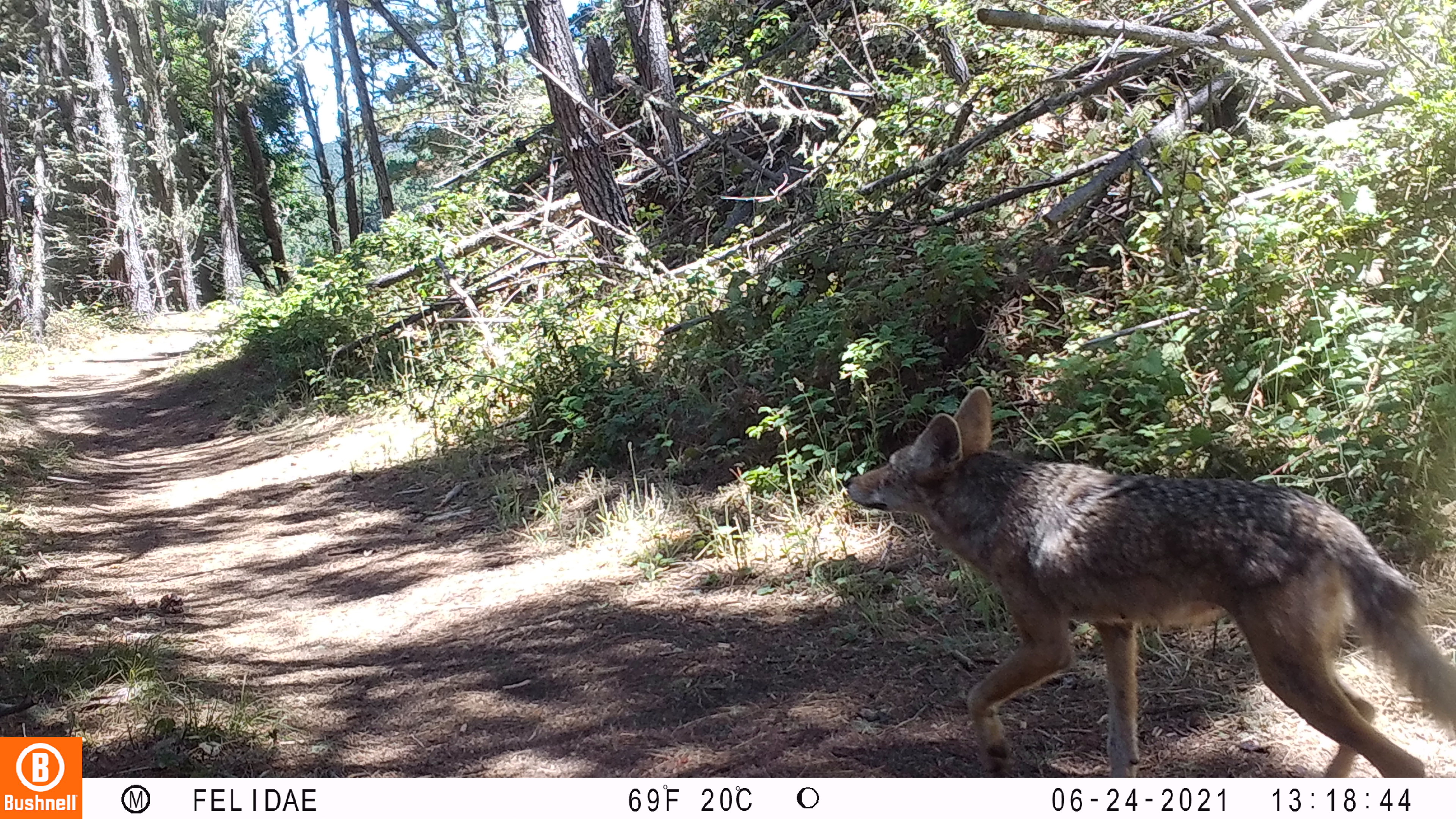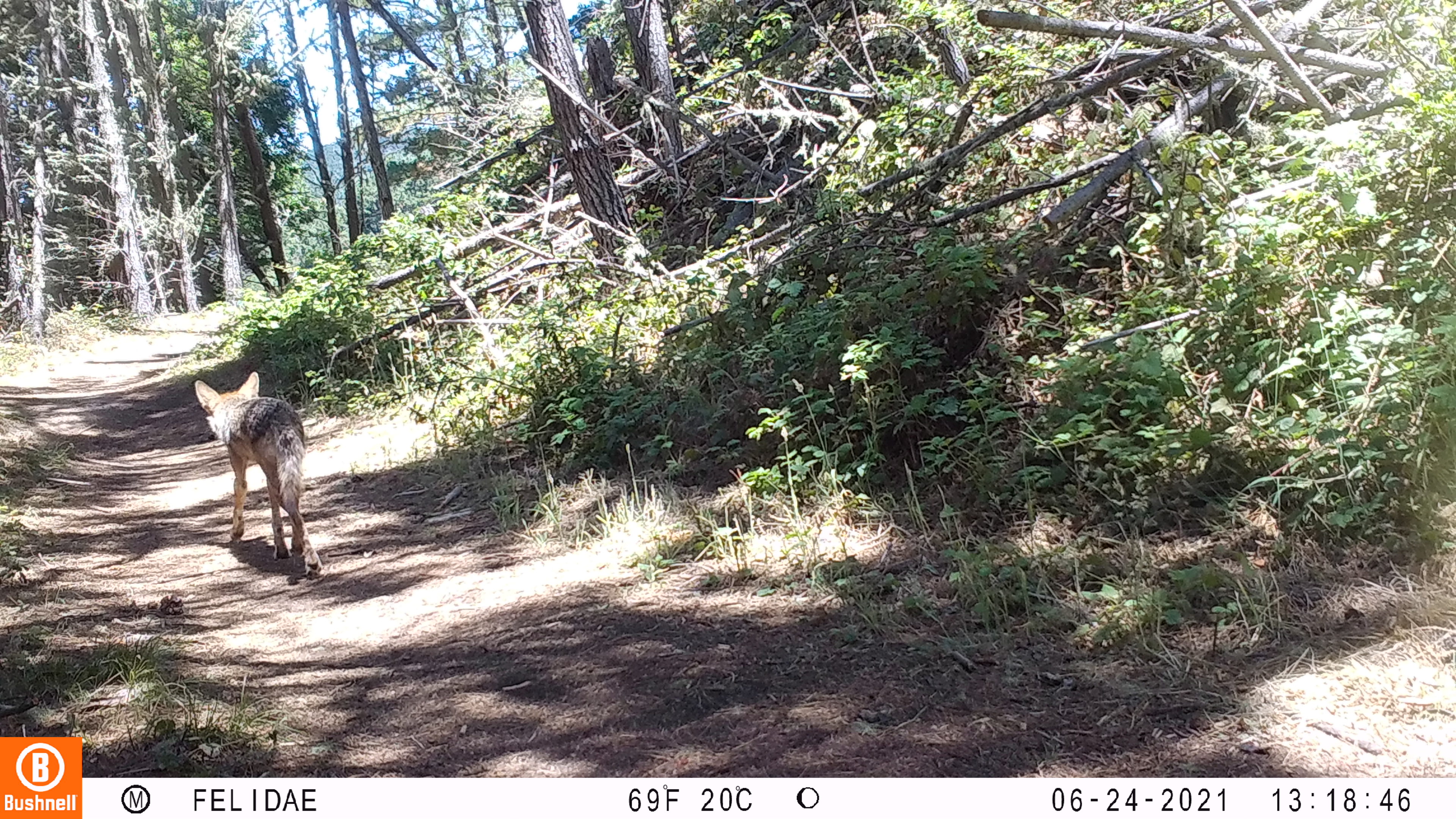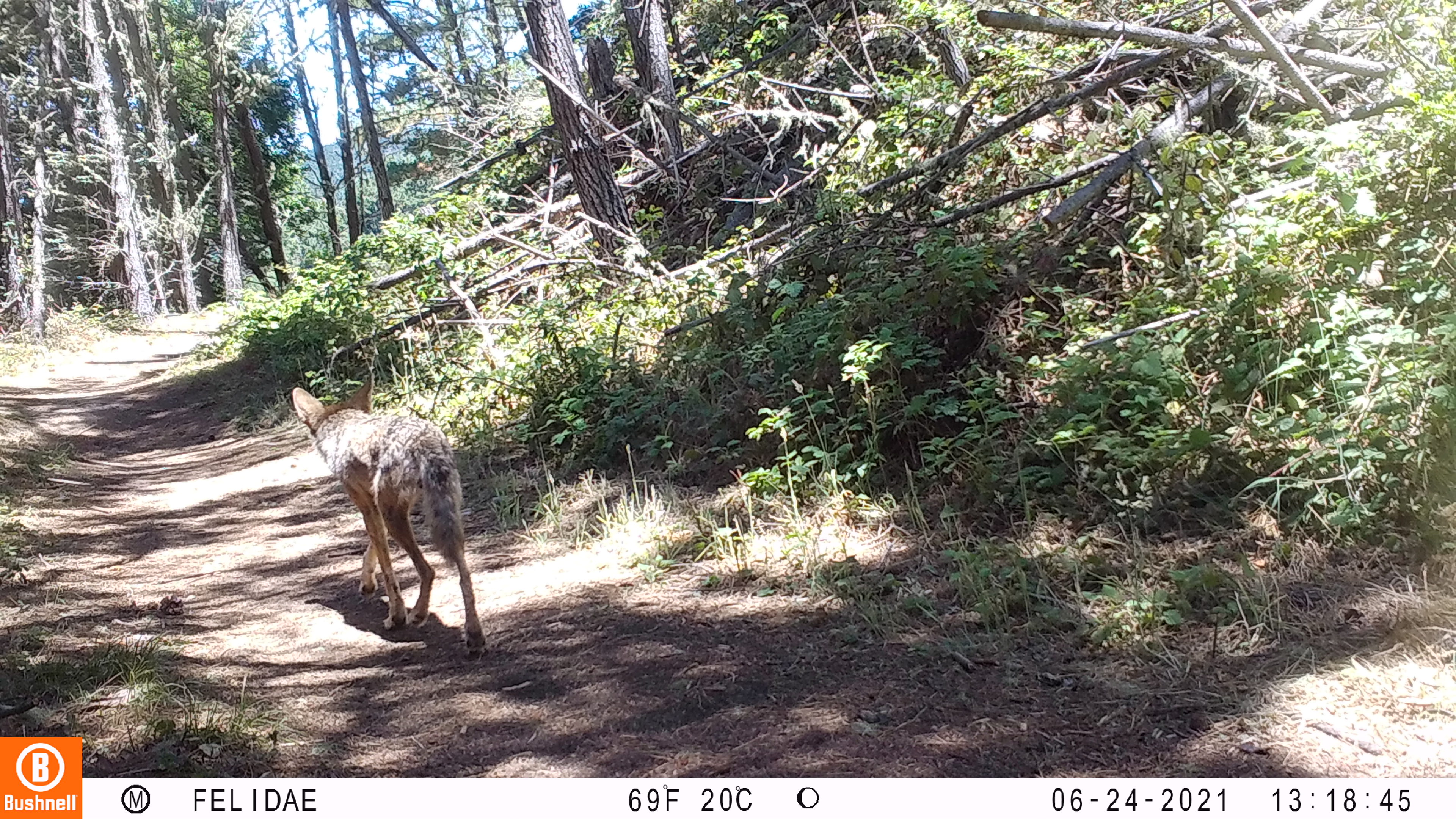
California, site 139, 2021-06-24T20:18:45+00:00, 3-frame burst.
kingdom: Animalia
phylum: Chordata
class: Mammalia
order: Carnivora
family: Canidae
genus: Canis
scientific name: Canis latrans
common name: coyote